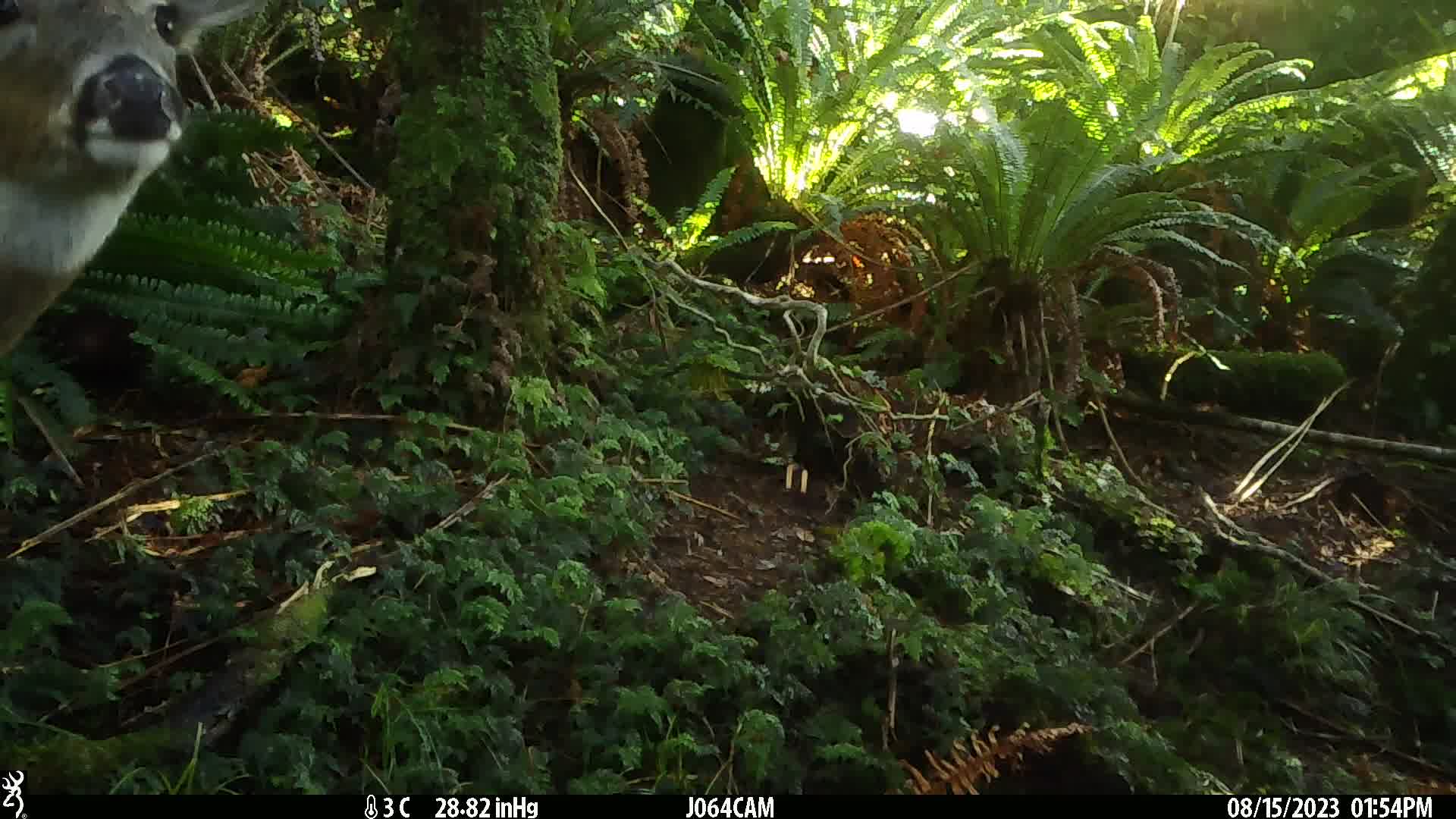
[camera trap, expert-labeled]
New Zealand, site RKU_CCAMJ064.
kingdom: Animalia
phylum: Chordata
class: Mammalia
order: Artiodactyla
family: Cervidae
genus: Odocoileus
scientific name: Odocoileus virginianus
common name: white-tailed deer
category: white tailed deer